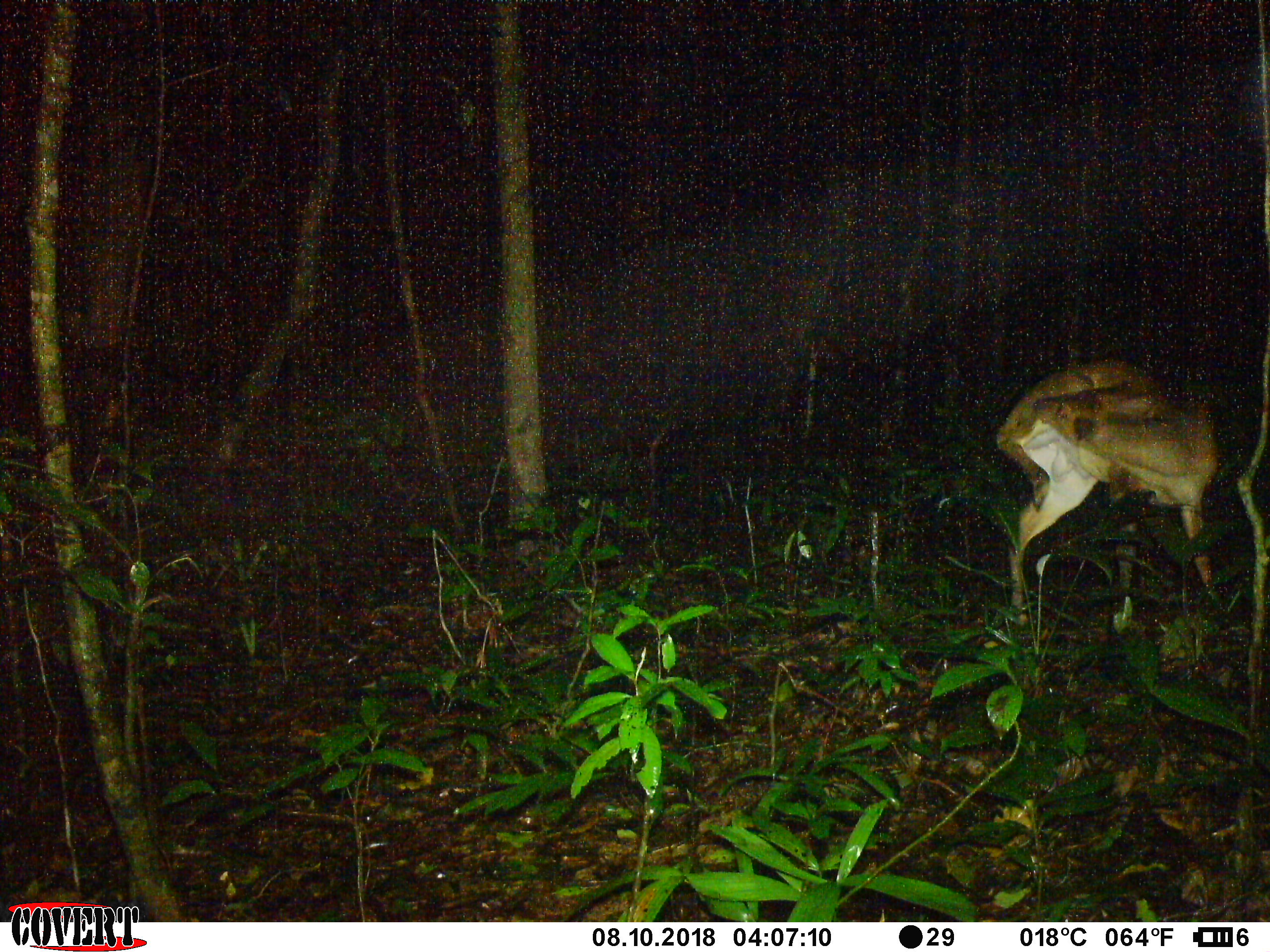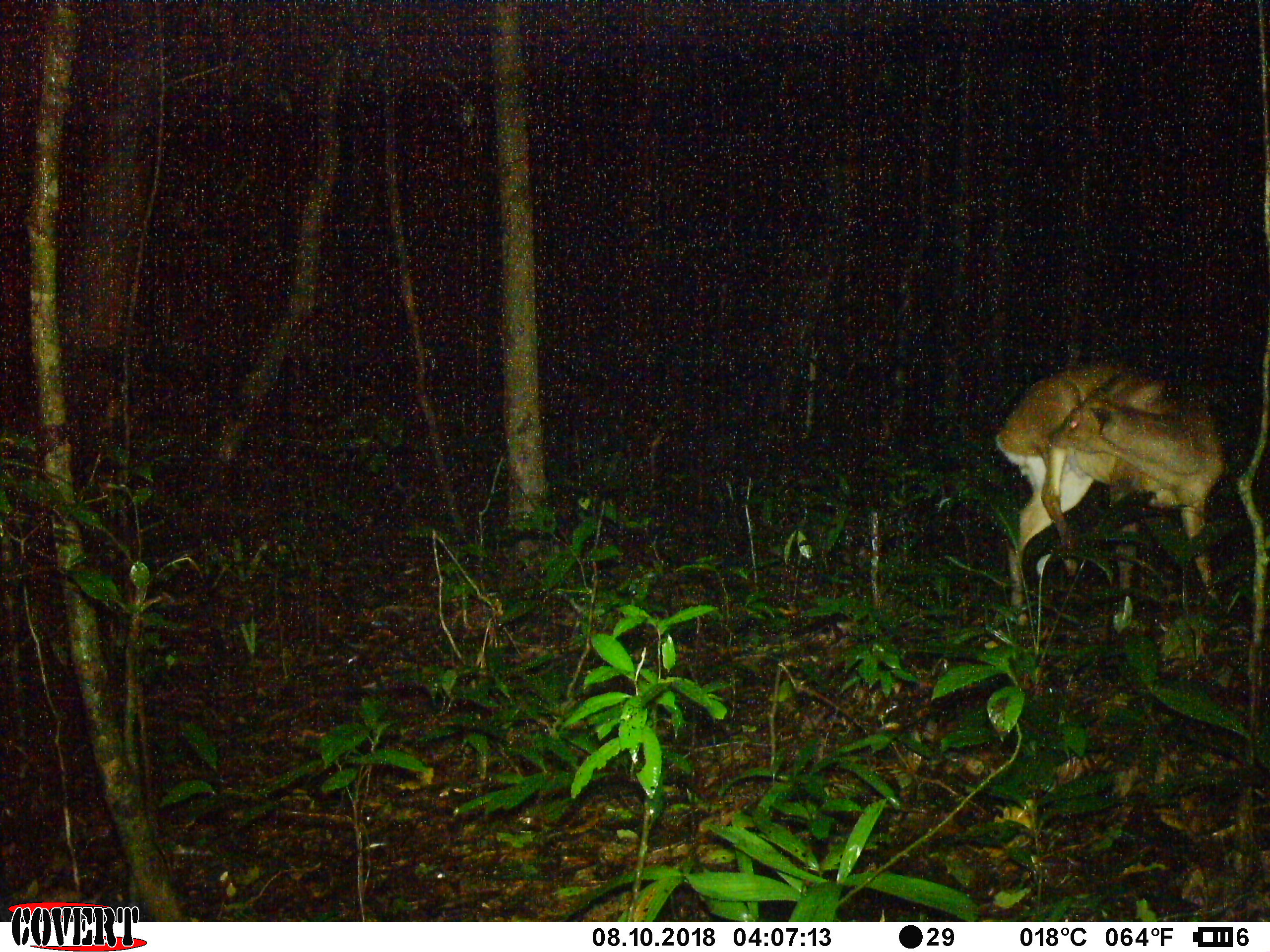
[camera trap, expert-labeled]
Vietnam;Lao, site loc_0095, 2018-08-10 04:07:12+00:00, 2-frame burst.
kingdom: Animalia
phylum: Chordata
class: Mammalia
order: Artiodactyla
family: Cervidae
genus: Muntiacus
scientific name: Muntiacus vuquangensis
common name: large-antlered muntjac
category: large antlered muntjac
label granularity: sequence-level